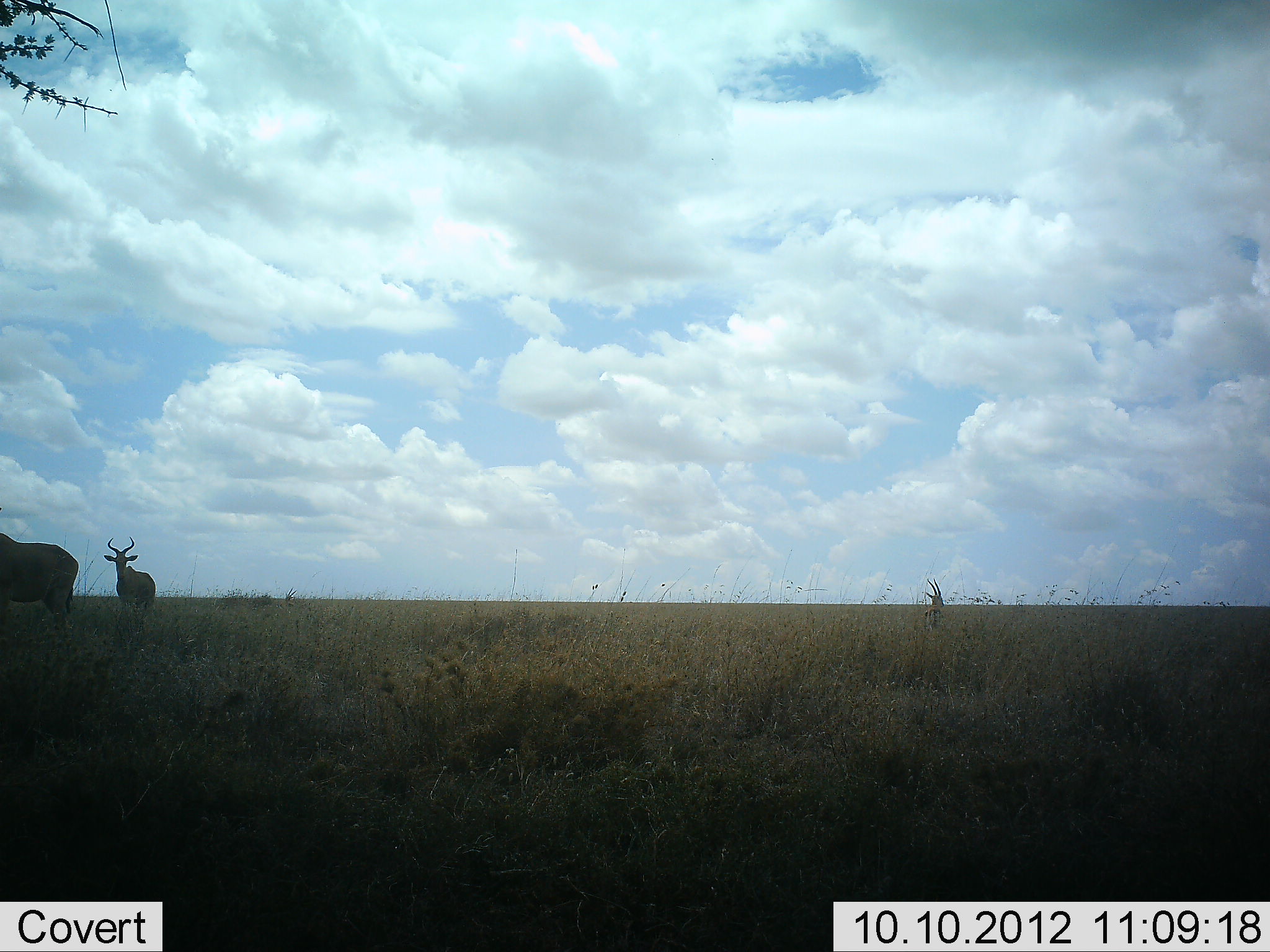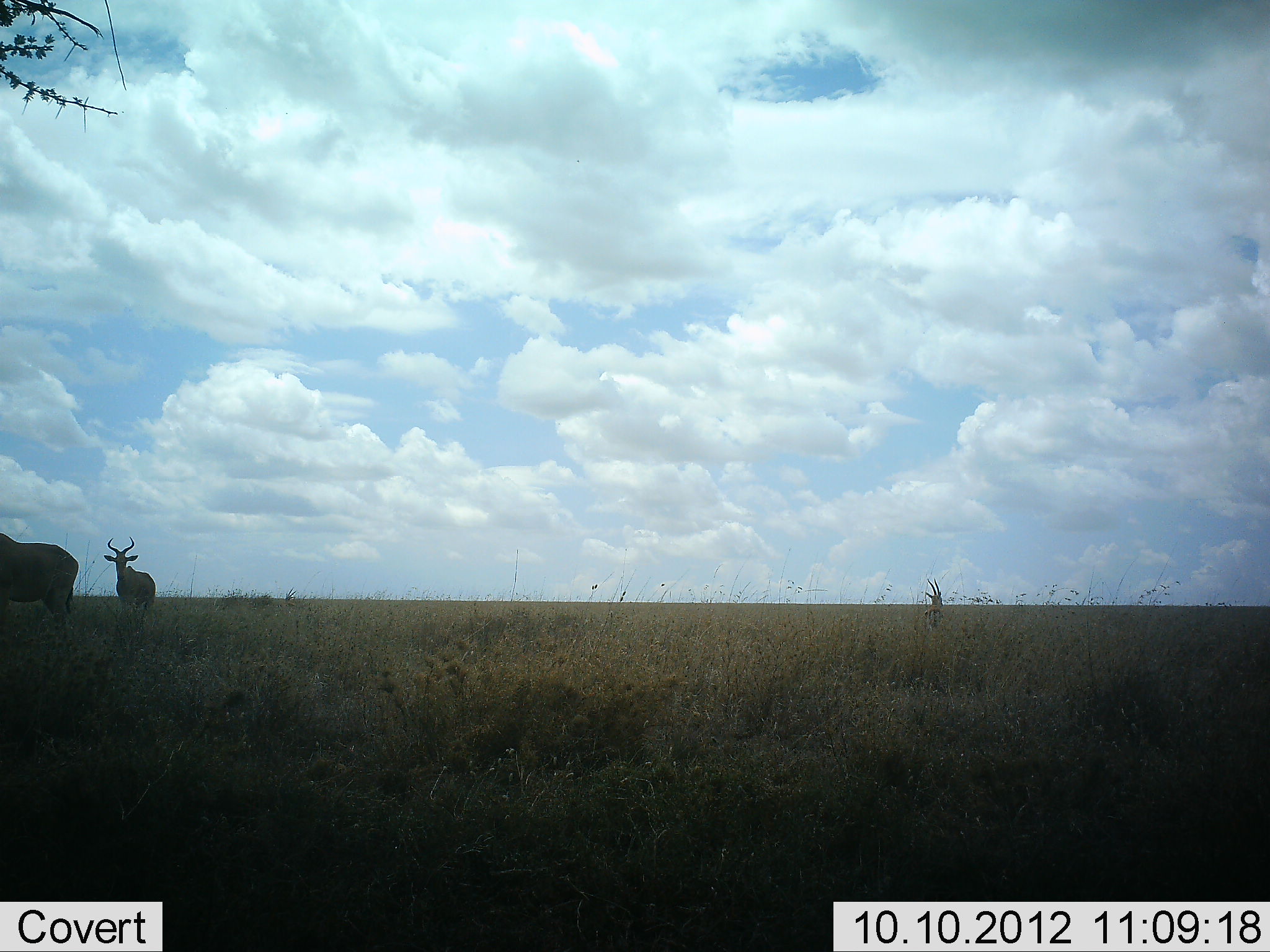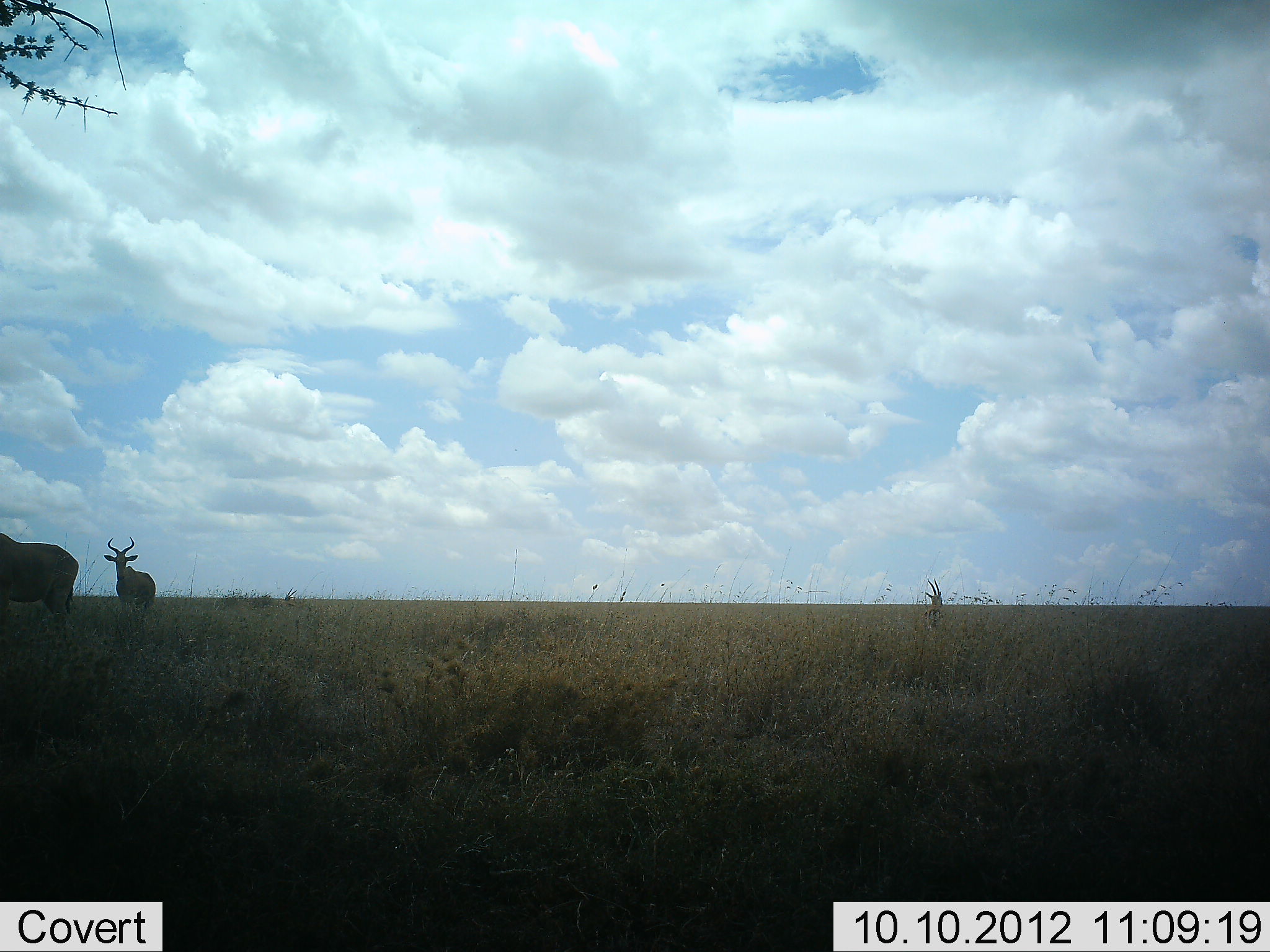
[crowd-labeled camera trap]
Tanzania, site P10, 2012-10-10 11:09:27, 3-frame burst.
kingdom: Animalia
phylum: Chordata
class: Mammalia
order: Artiodactyla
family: Bovidae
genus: Alcelaphus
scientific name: Alcelaphus buselaphus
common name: hartebeest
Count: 2.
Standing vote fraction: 100%.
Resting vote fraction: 0%.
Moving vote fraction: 0%.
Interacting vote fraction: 0%.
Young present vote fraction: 0%.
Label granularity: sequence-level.